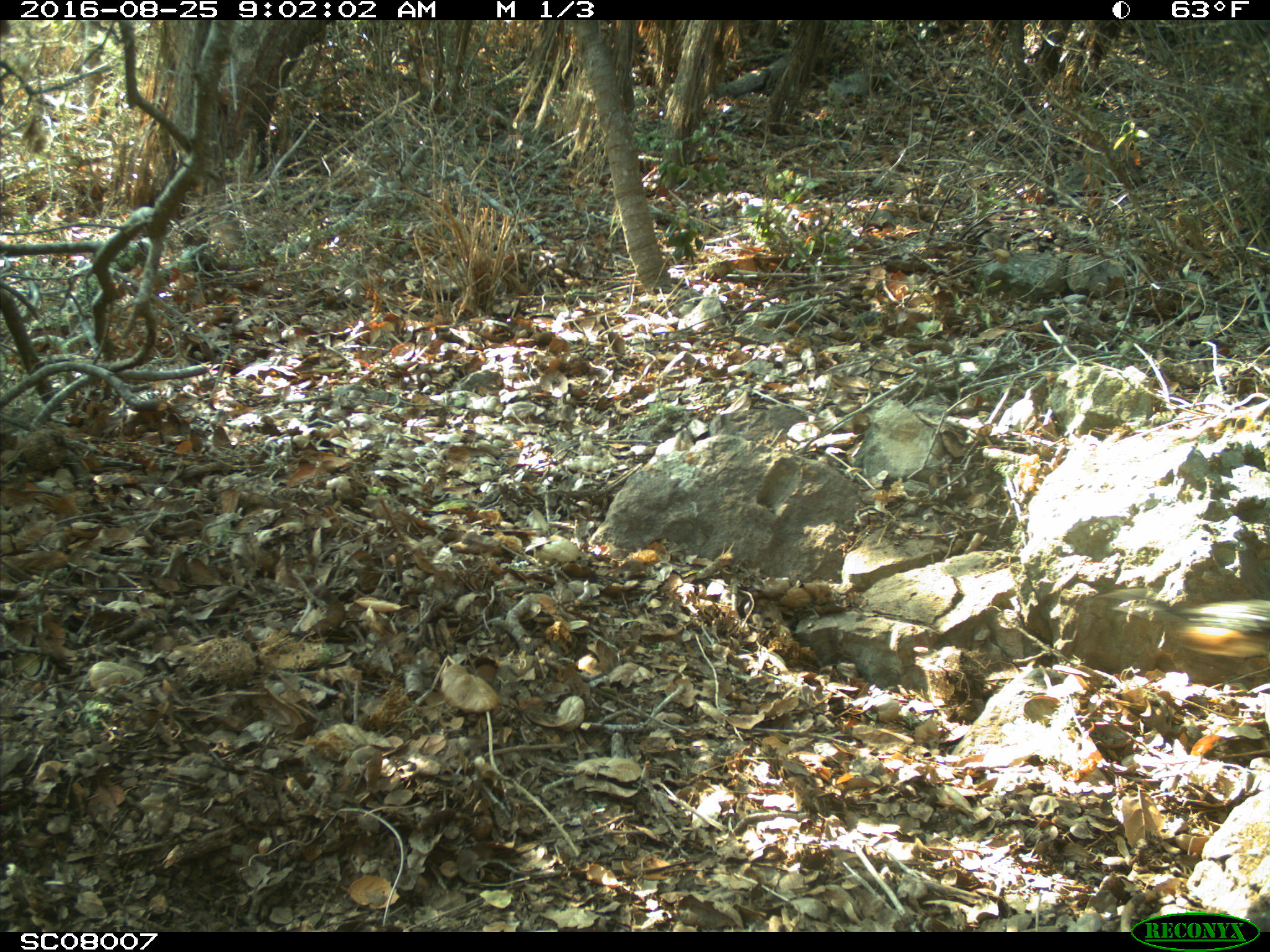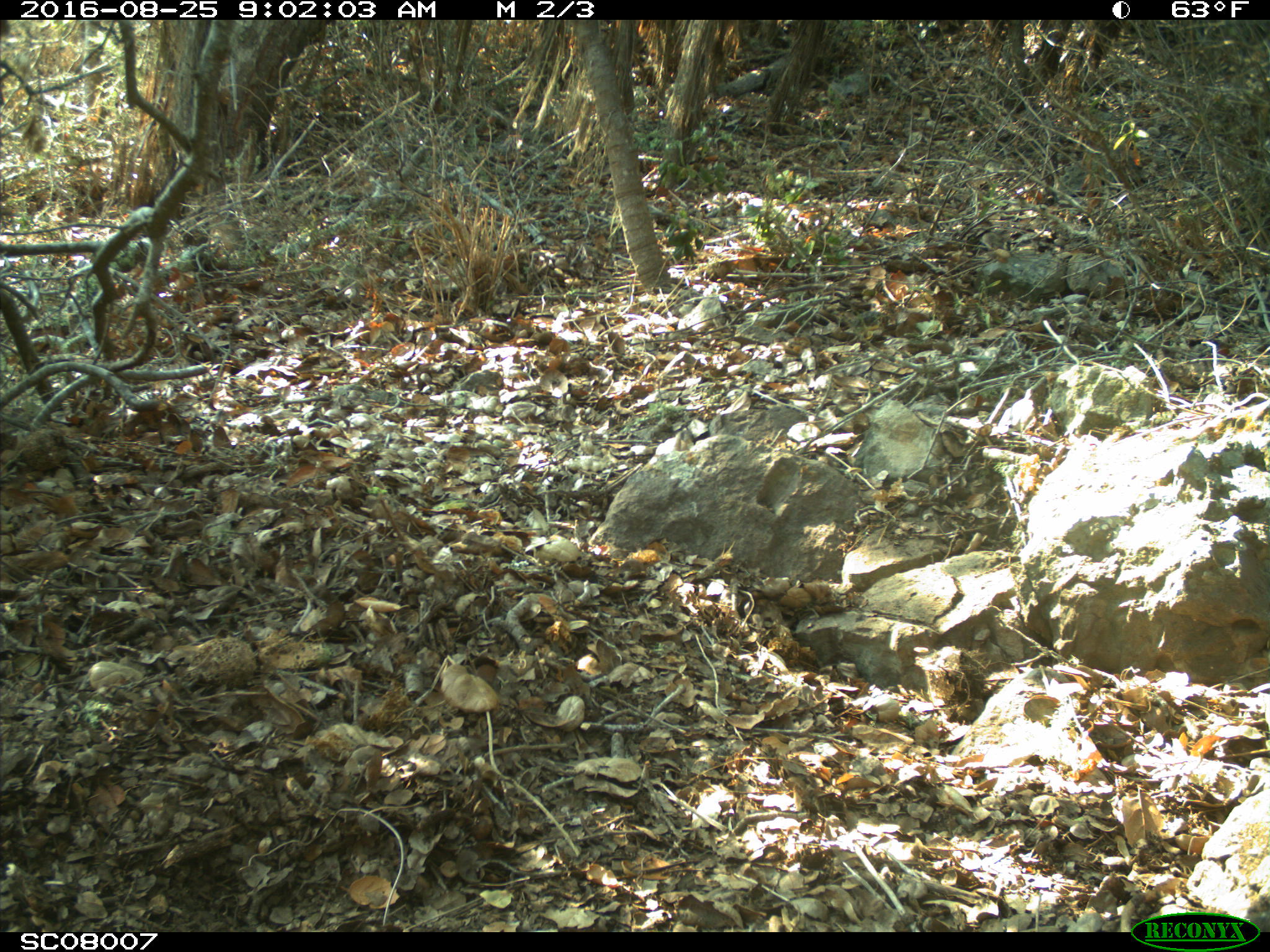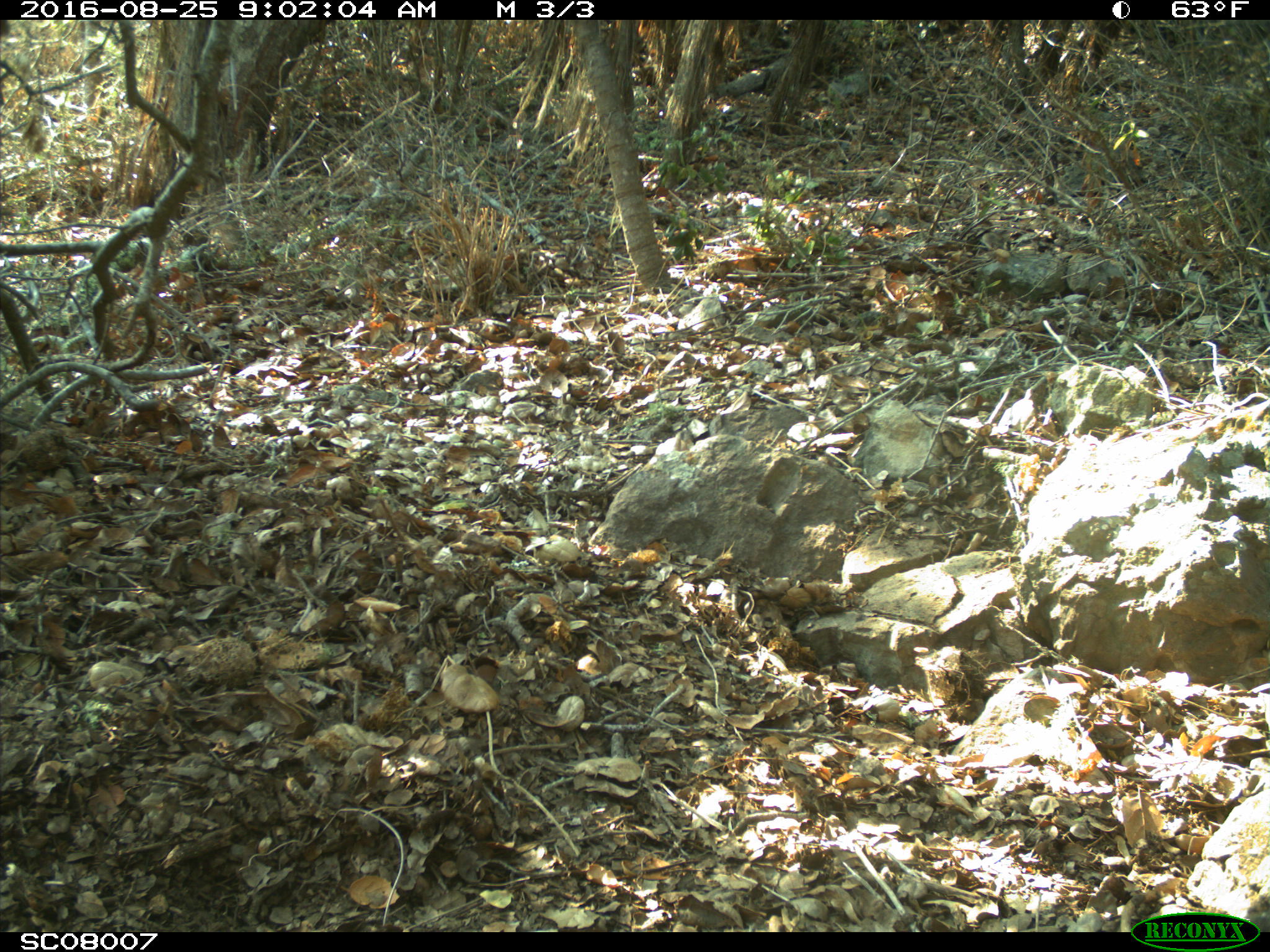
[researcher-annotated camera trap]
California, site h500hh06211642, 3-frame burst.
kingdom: Animalia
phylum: Chordata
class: Aves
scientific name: Aves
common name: bird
Bird (Aves).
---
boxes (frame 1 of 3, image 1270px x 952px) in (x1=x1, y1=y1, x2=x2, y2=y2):
bird: (x1=1090, y1=586, x2=1269, y2=679)